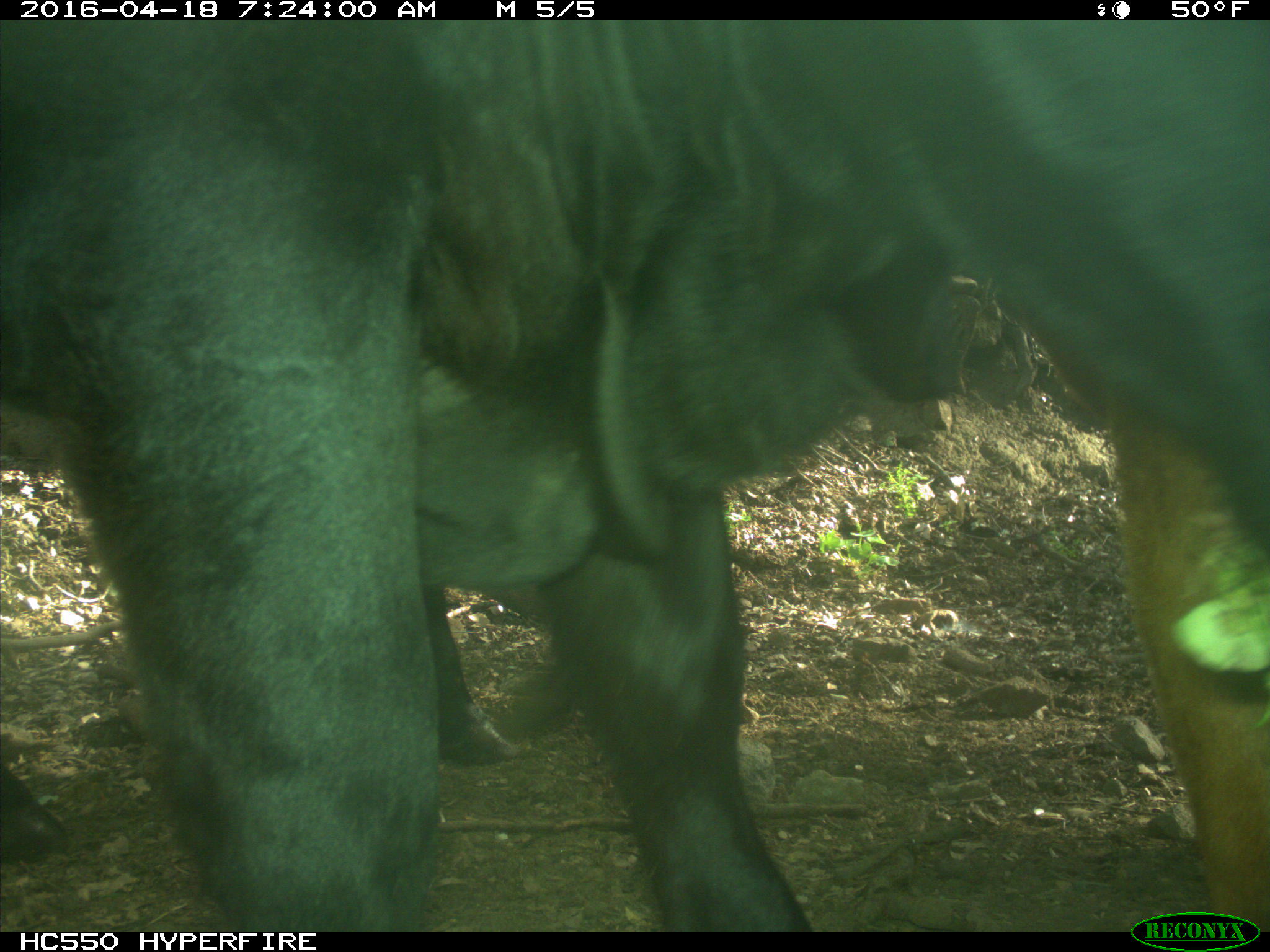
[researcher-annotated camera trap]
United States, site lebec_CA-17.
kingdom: Animalia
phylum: Chordata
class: Mammalia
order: Artiodactyla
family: Bovidae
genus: Bos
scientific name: Bos taurus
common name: domestic cow